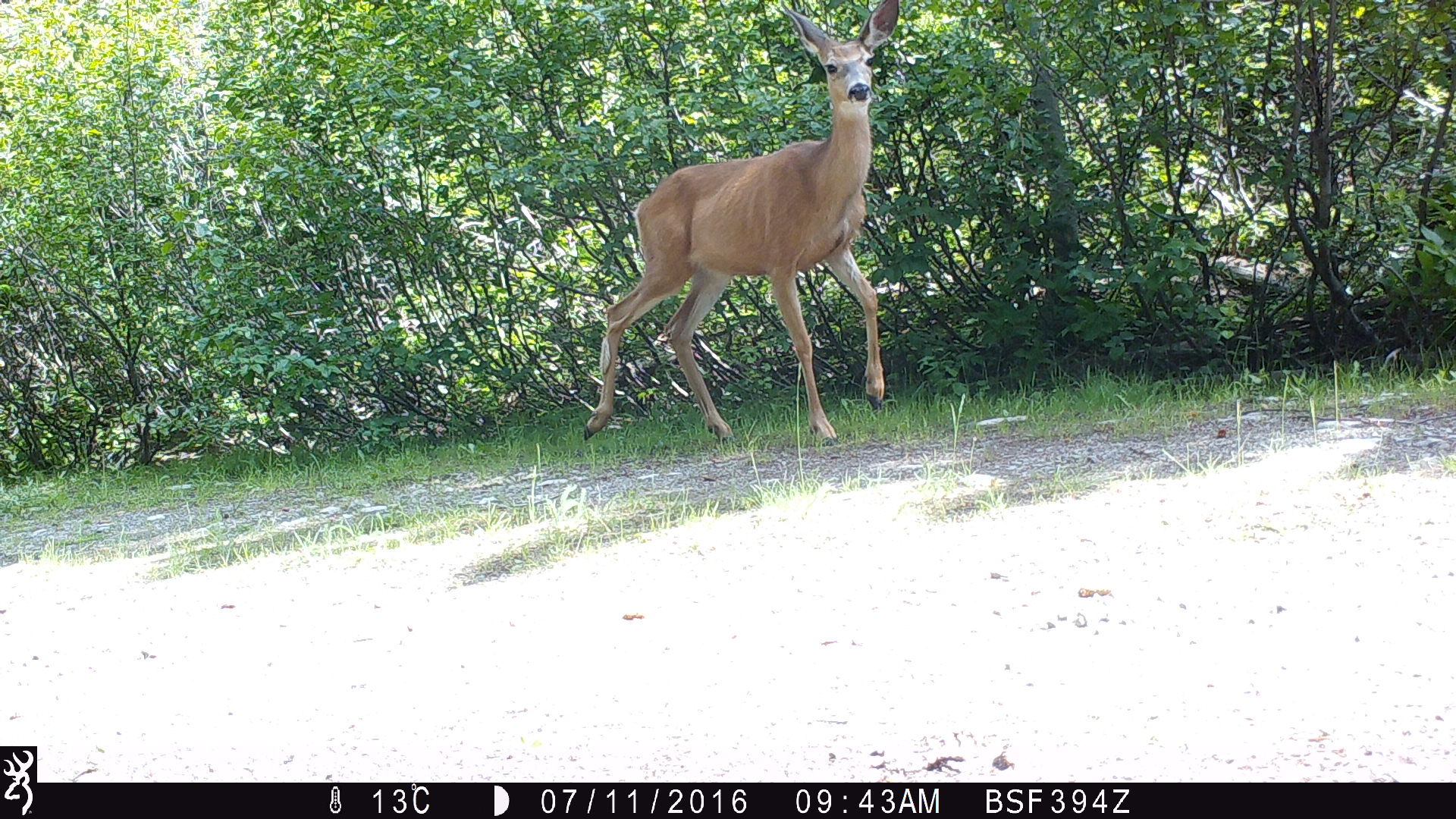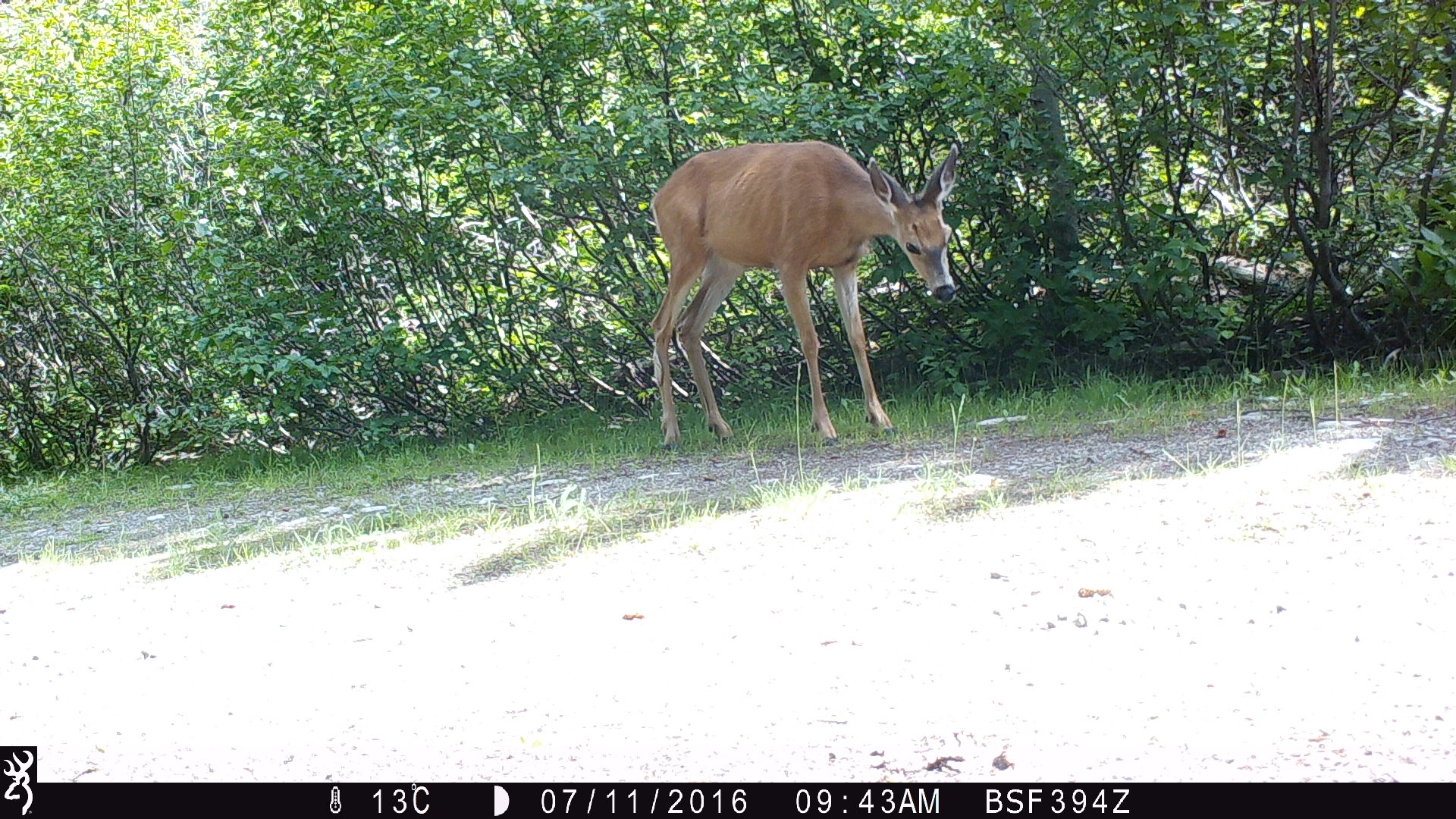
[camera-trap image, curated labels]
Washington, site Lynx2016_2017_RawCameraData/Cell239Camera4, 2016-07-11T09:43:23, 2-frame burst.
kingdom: Animalia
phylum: Chordata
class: Mammalia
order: Artiodactyla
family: Cervidae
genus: Odocoileus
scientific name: Odocoileus hemionus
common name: mule deer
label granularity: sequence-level